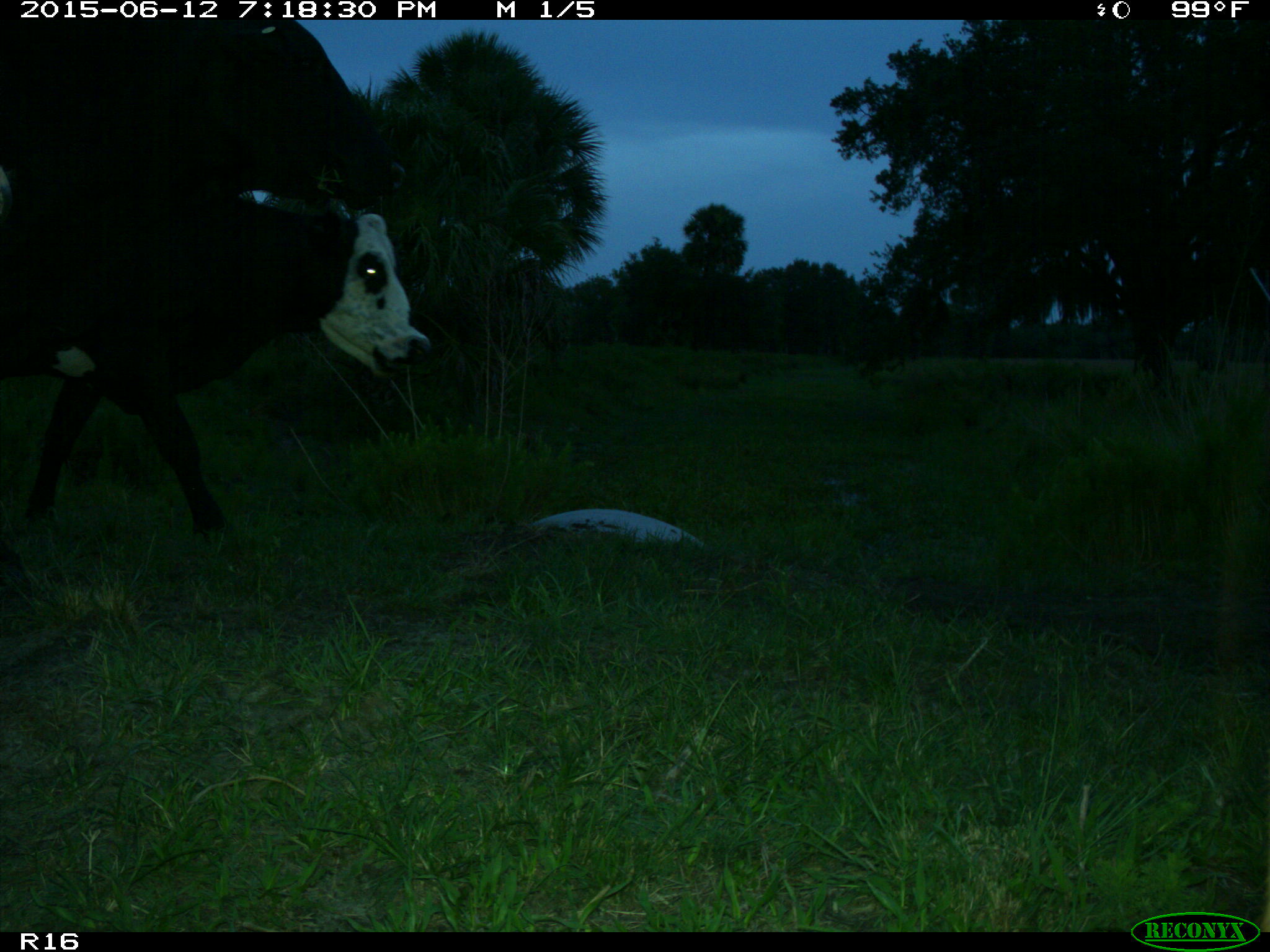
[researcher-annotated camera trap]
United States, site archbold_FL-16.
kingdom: Animalia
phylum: Chordata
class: Mammalia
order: Artiodactyla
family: Bovidae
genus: Bos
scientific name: Bos taurus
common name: domestic cow